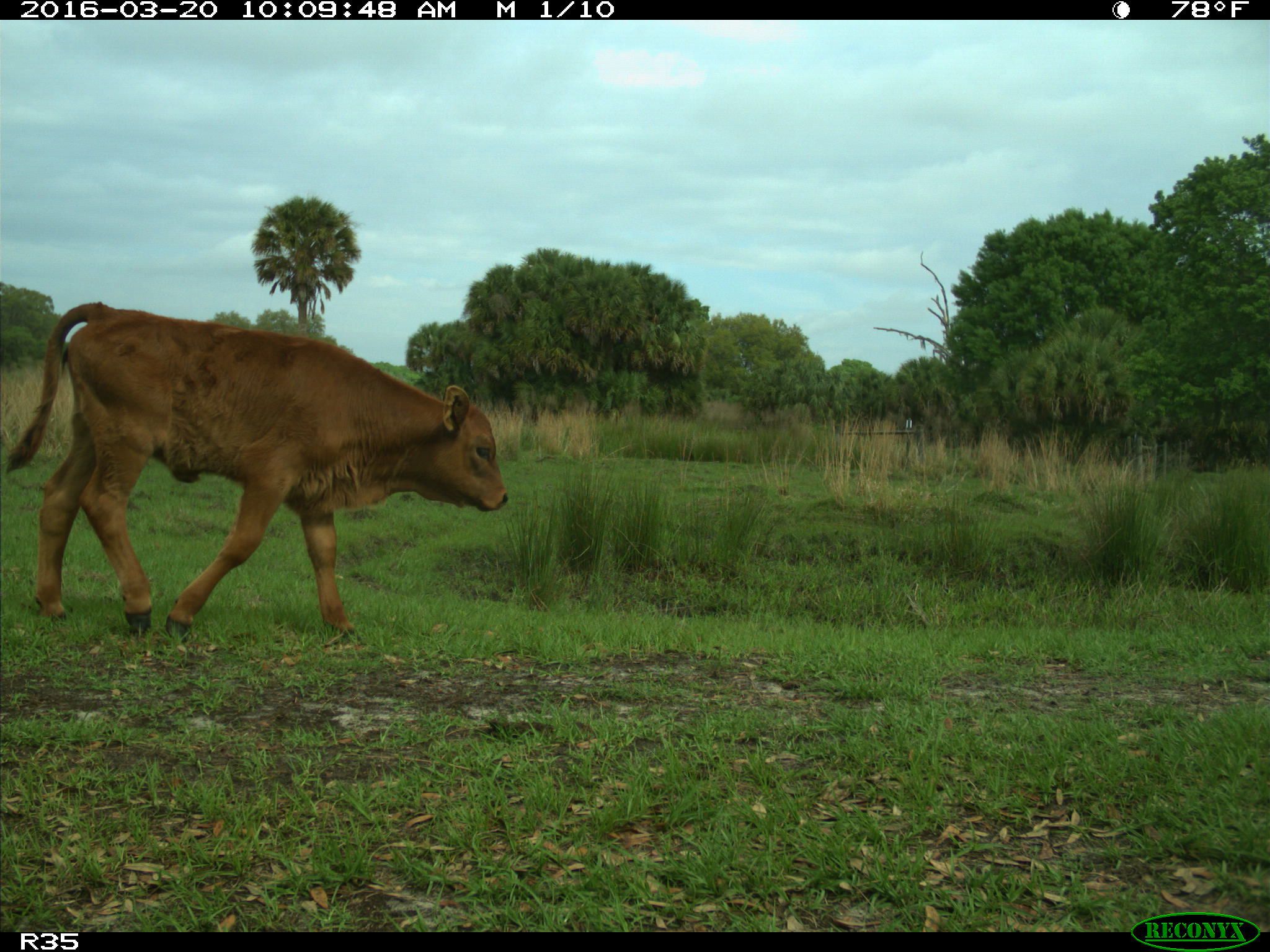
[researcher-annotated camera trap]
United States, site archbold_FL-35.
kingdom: Animalia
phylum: Chordata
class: Mammalia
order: Artiodactyla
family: Bovidae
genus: Bos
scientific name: Bos taurus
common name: domestic cow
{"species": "Bos taurus (domestic cow)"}